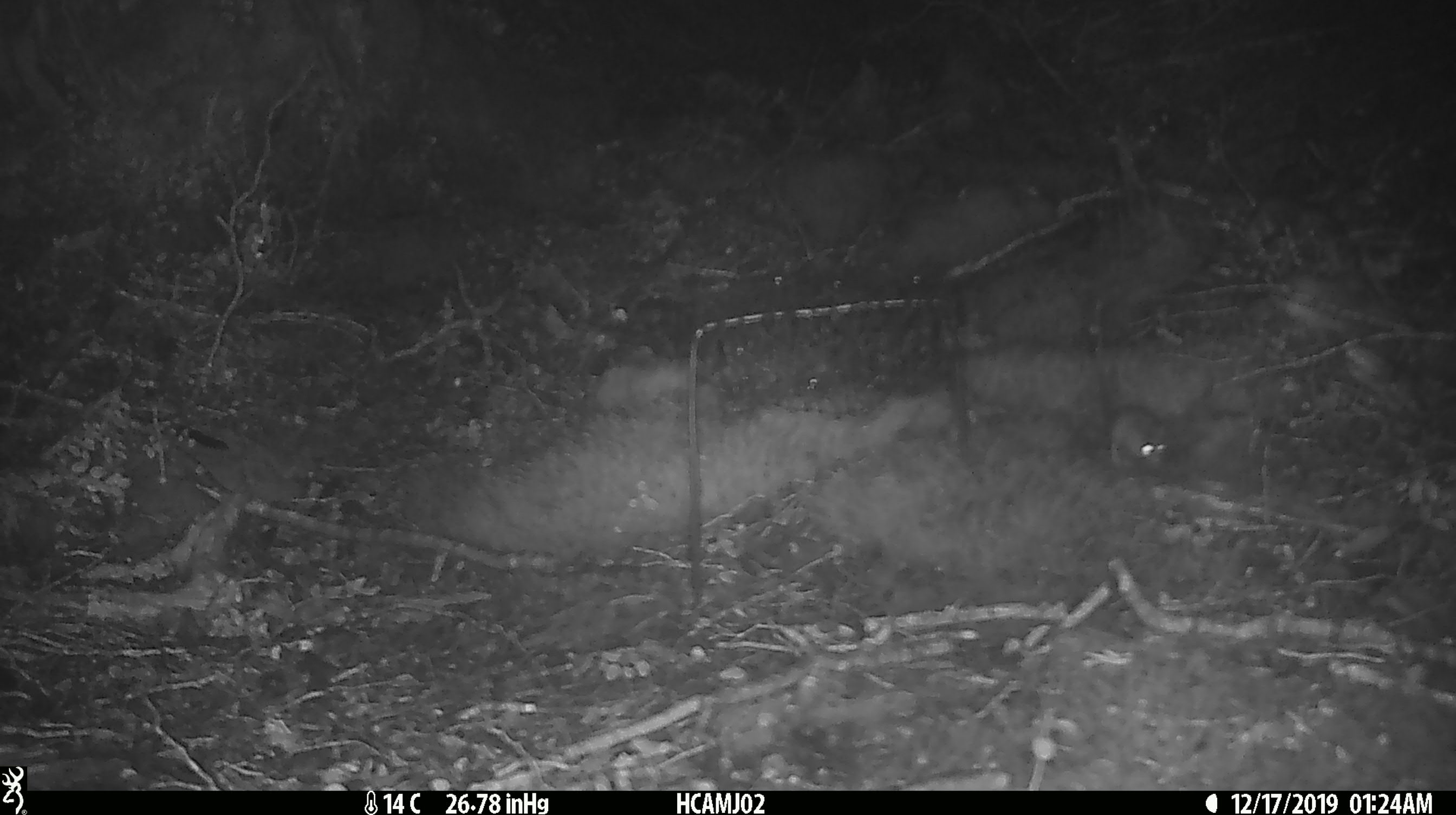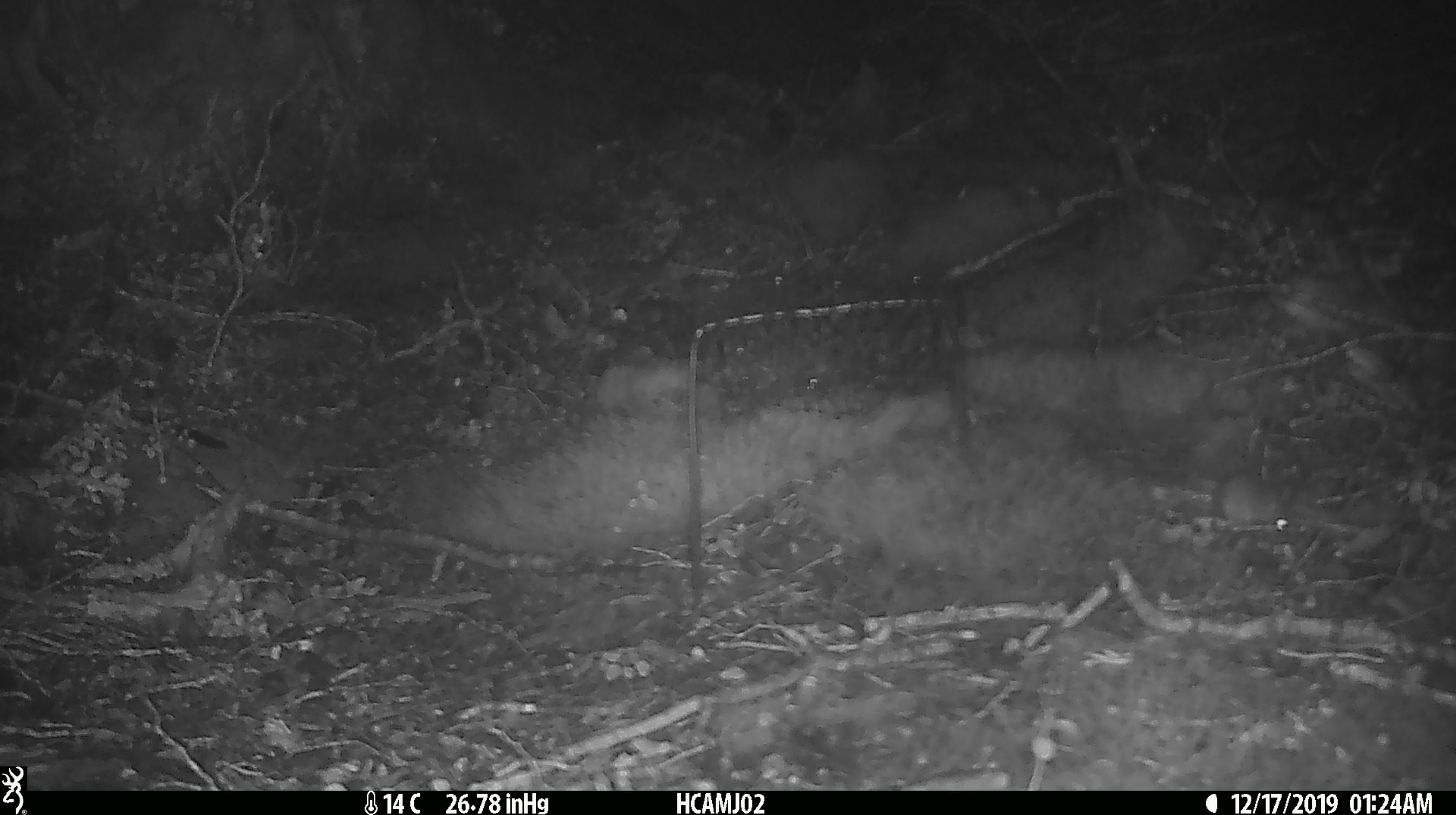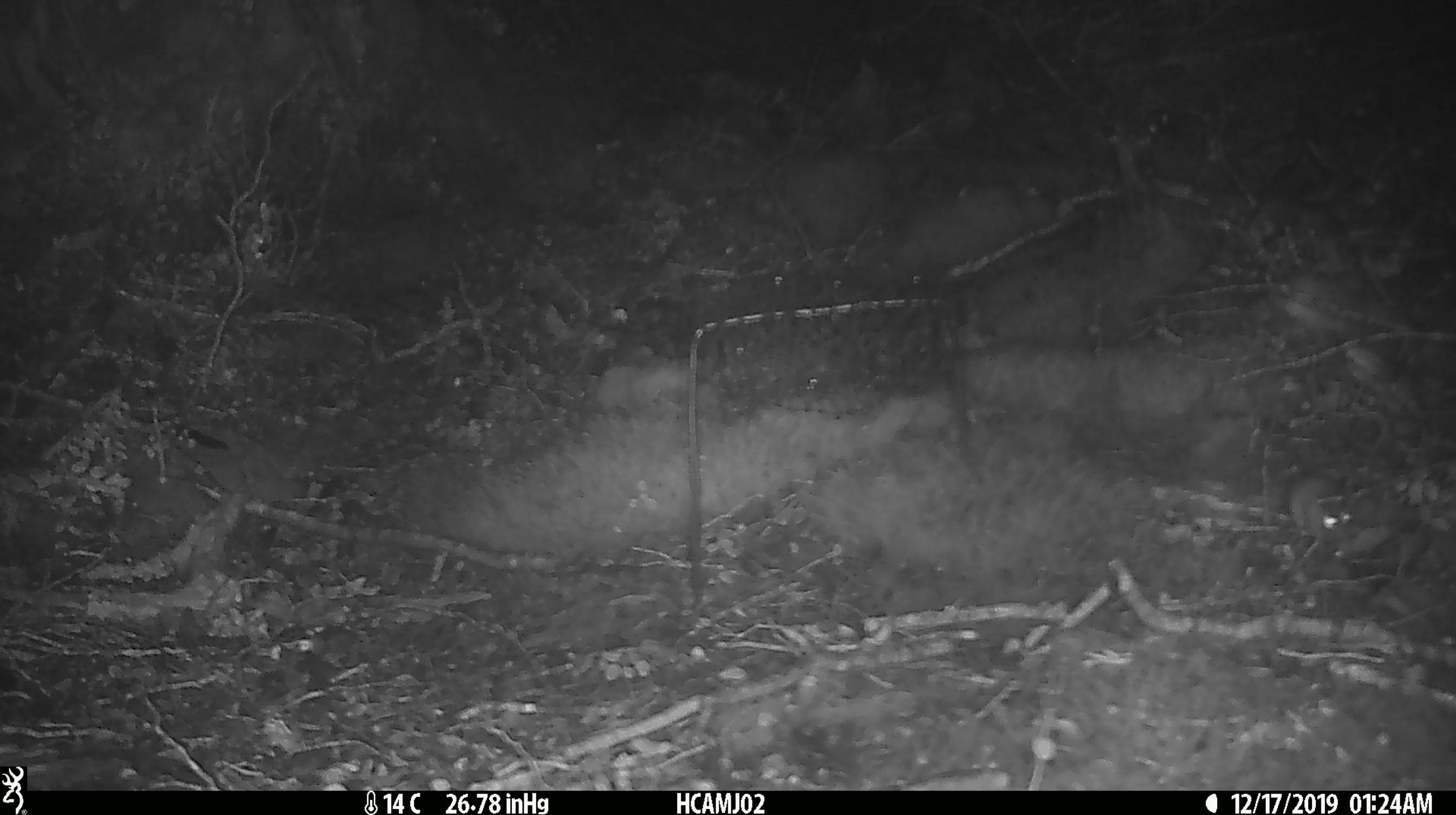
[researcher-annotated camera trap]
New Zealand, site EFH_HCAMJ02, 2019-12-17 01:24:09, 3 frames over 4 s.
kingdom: Animalia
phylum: Chordata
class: Mammalia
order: Rodentia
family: Muridae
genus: Mus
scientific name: Mus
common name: mouse